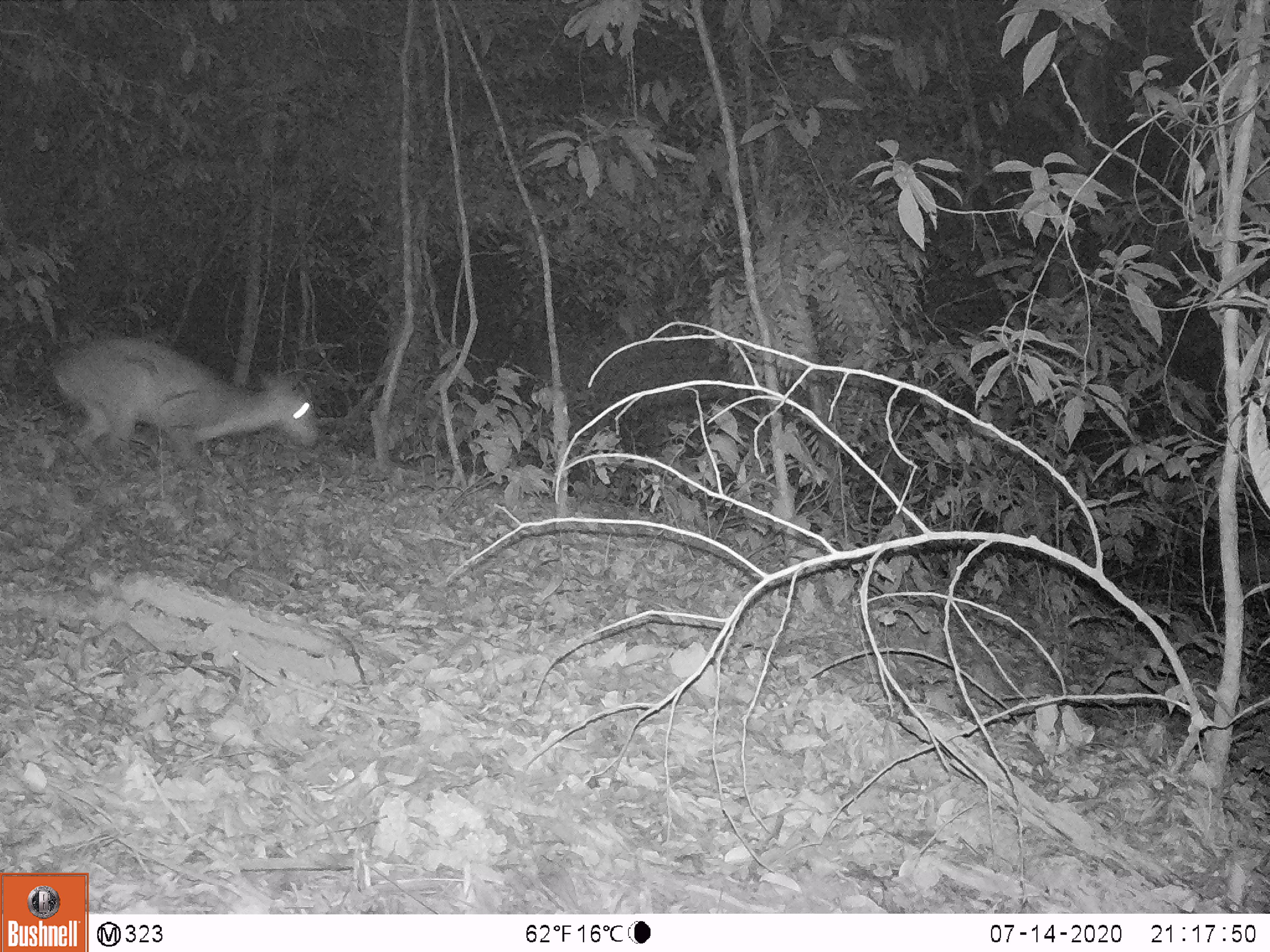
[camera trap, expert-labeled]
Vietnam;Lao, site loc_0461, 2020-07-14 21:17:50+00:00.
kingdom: Animalia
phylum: Chordata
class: Mammalia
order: Artiodactyla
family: Cervidae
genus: Muntiacus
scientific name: Muntiacus vuquangensis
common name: large-antlered muntjac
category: large antlered muntjac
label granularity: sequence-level